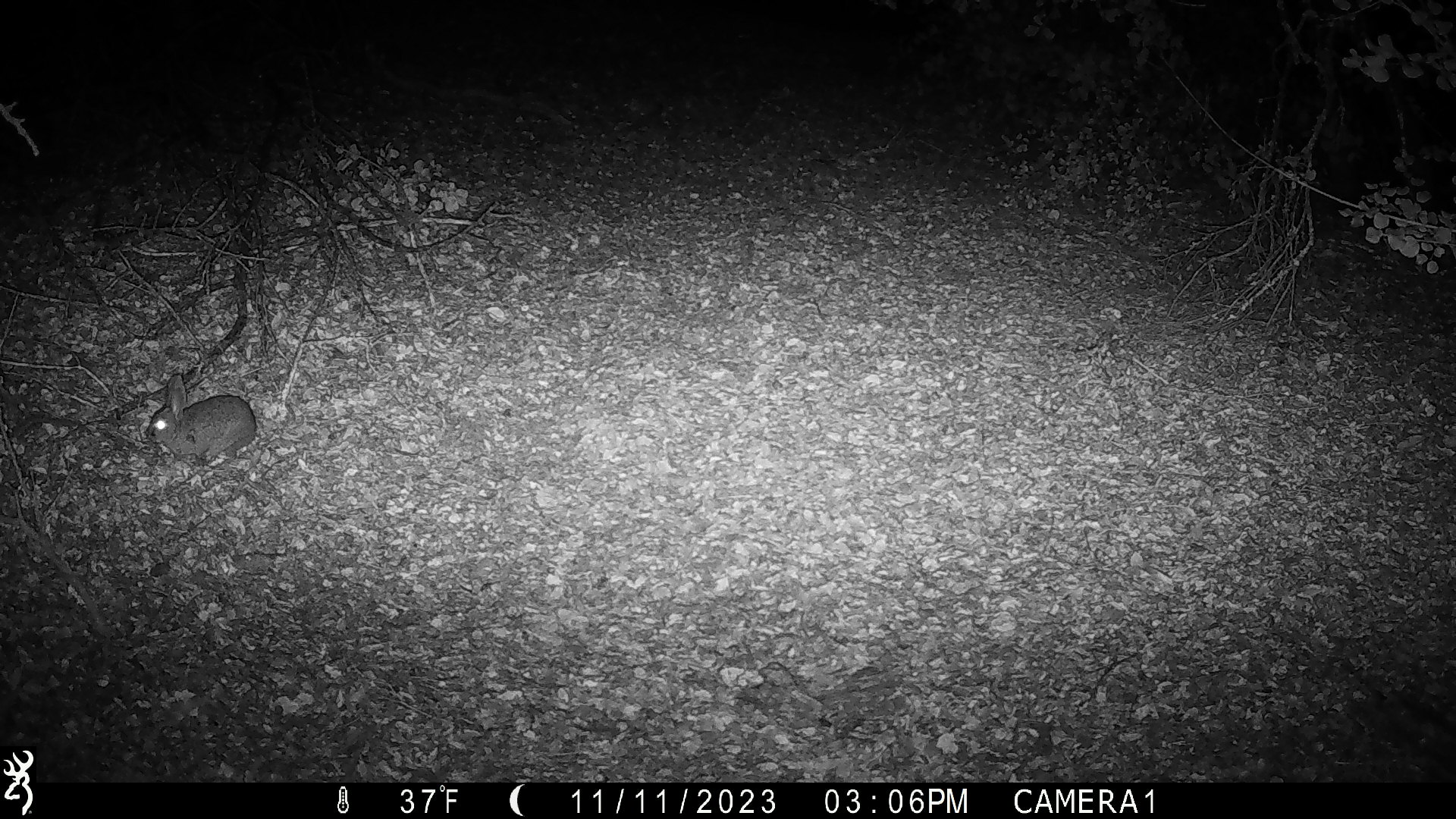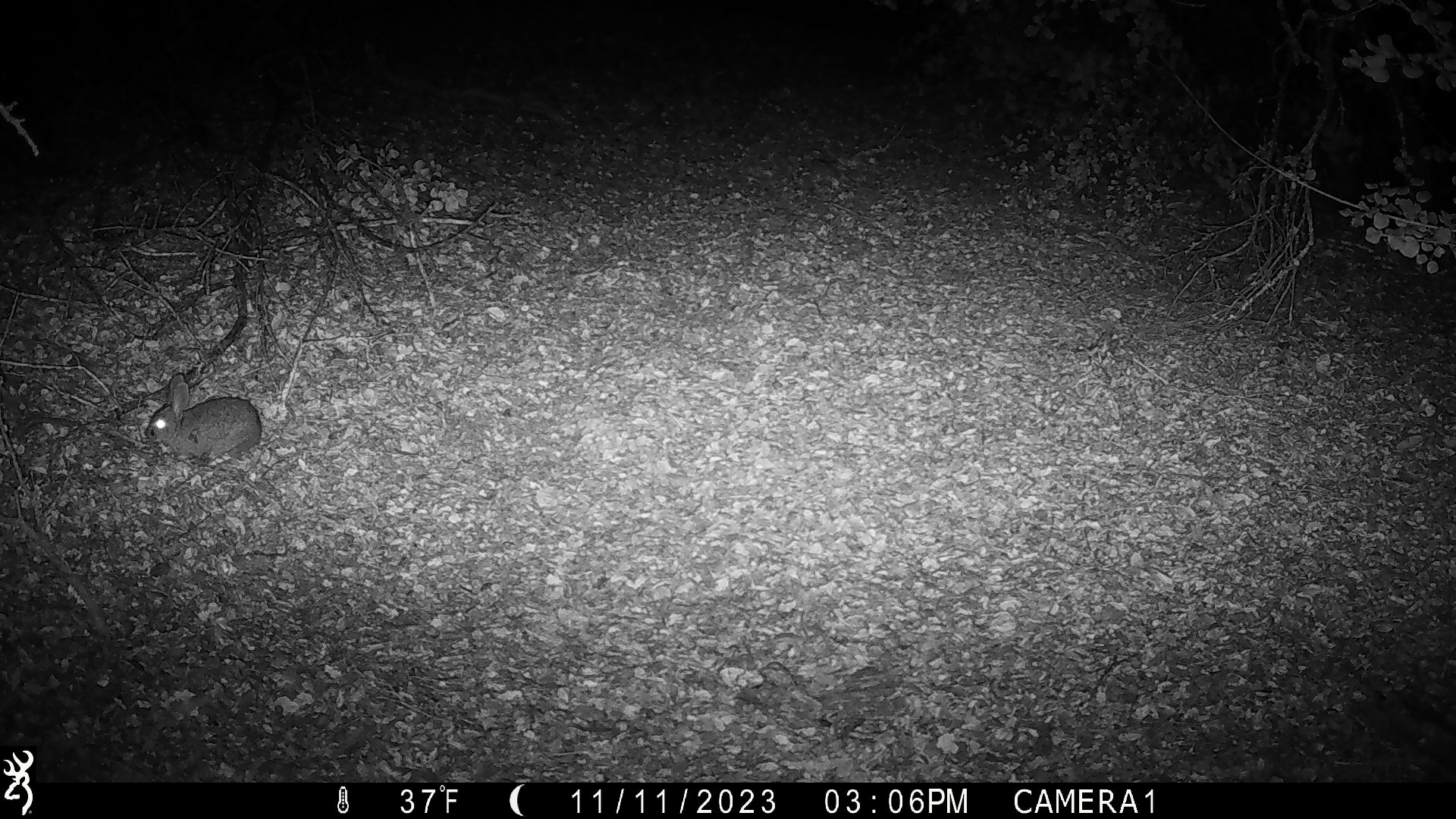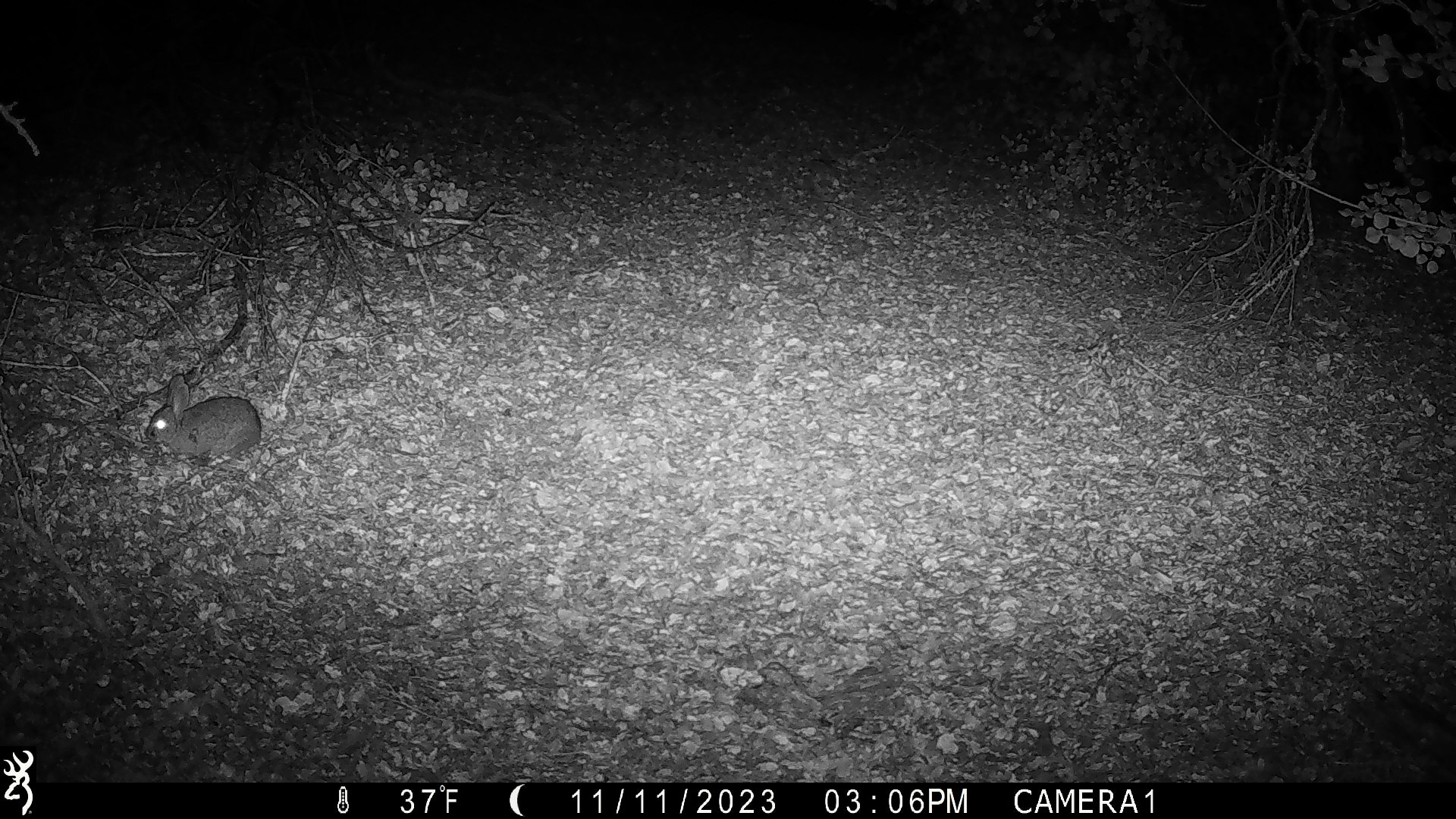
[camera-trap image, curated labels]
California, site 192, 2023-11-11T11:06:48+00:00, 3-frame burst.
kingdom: Animalia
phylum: Chordata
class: Mammalia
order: Lagomorpha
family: Leporidae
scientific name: Leporidae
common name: rabbit